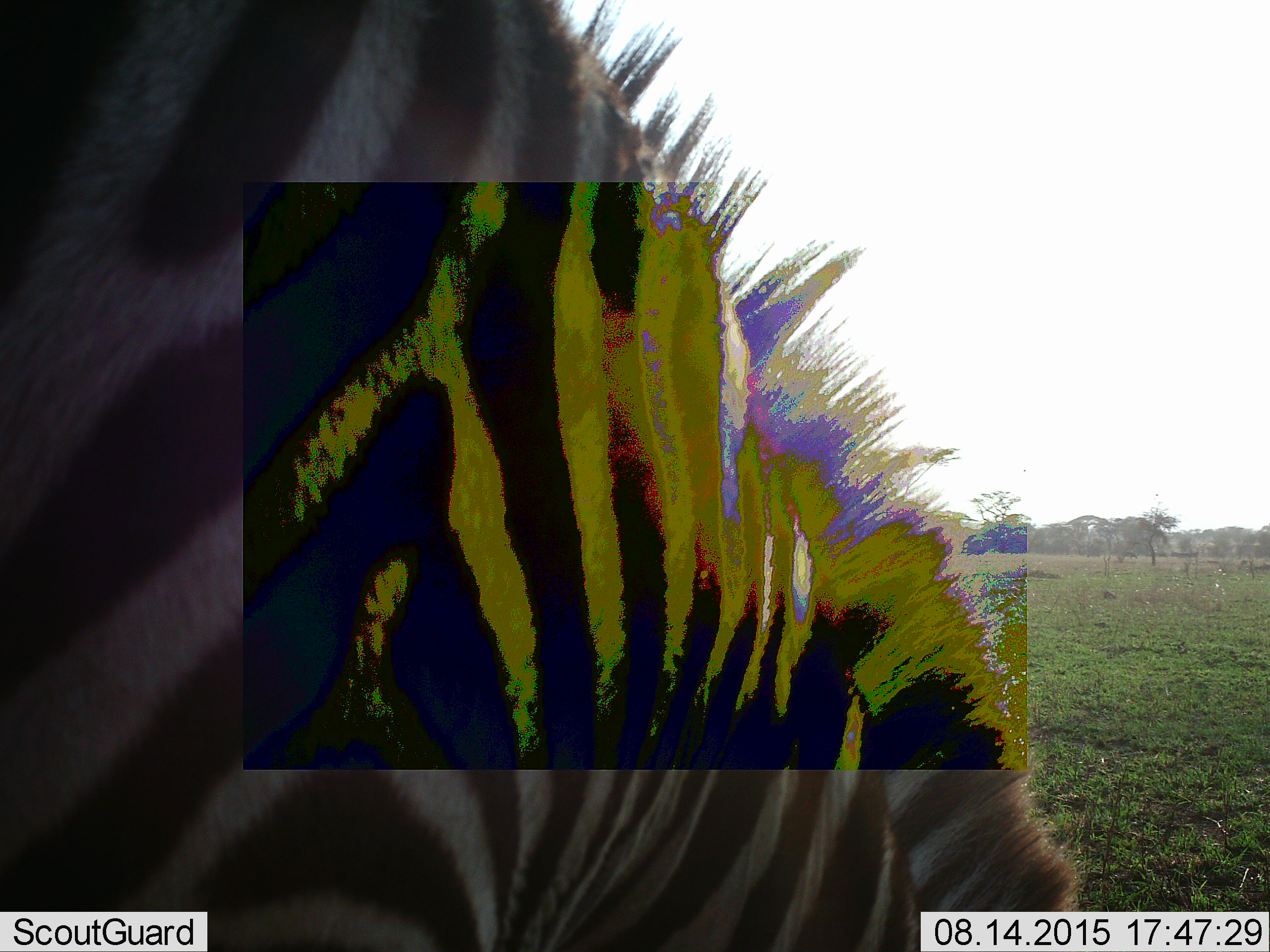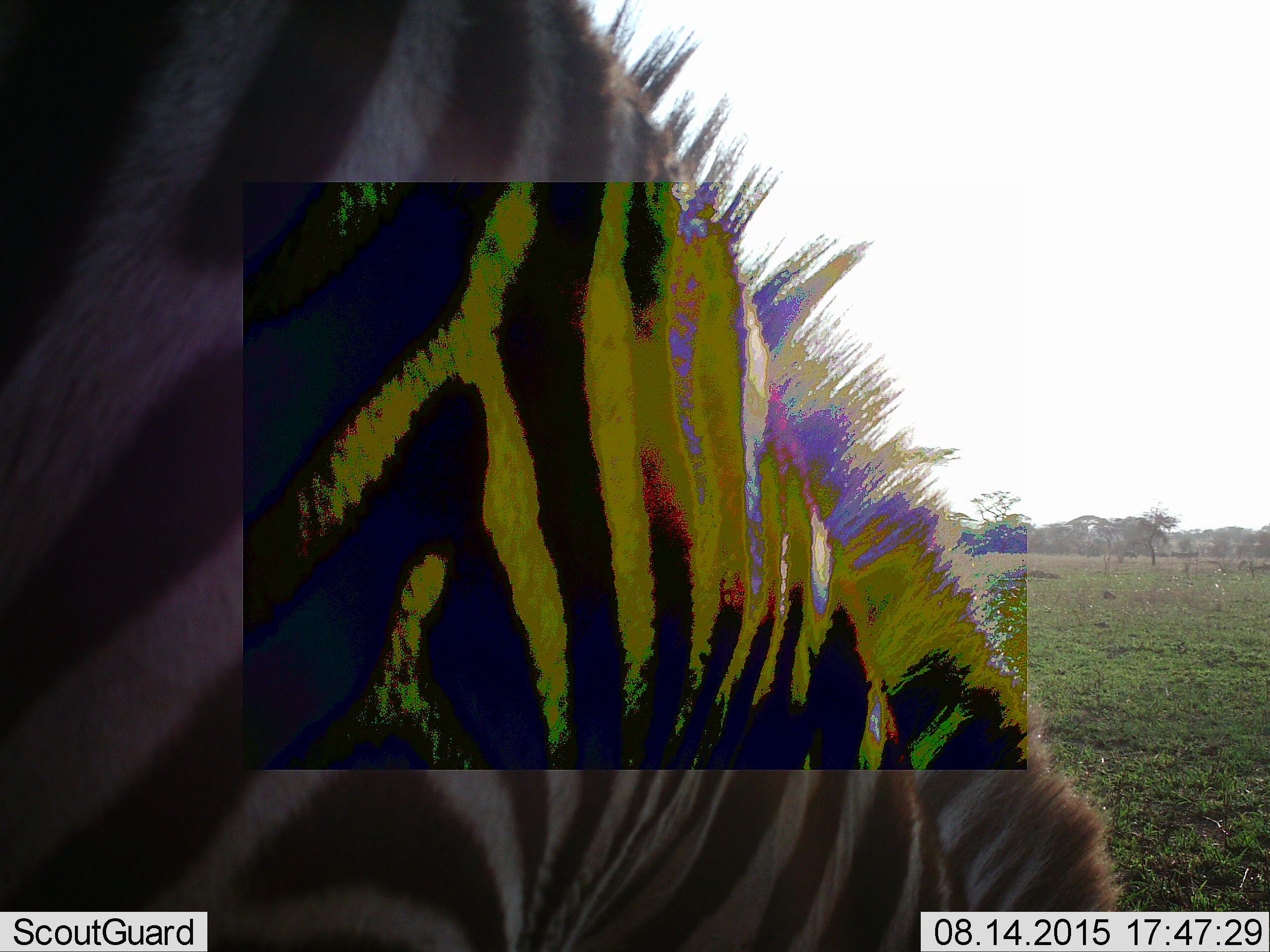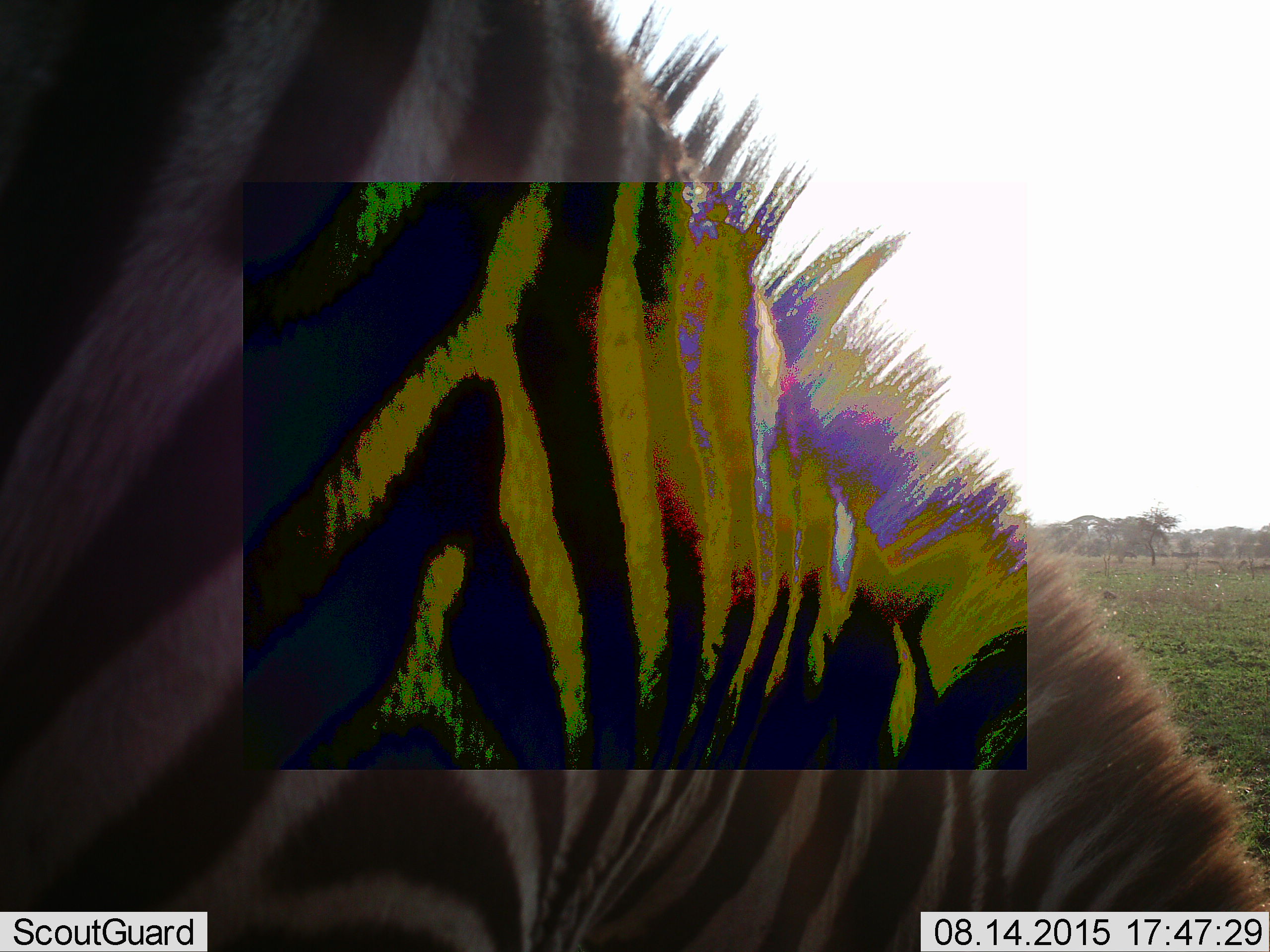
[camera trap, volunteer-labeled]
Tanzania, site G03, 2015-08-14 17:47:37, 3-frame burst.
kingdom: Animalia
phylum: Chordata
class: Mammalia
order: Perissodactyla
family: Equidae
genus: Equus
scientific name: Equus quagga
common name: plains zebra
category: zebra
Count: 1.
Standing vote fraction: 31%.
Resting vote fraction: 0%.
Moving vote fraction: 6%.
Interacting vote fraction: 0%.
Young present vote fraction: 0%.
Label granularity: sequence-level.